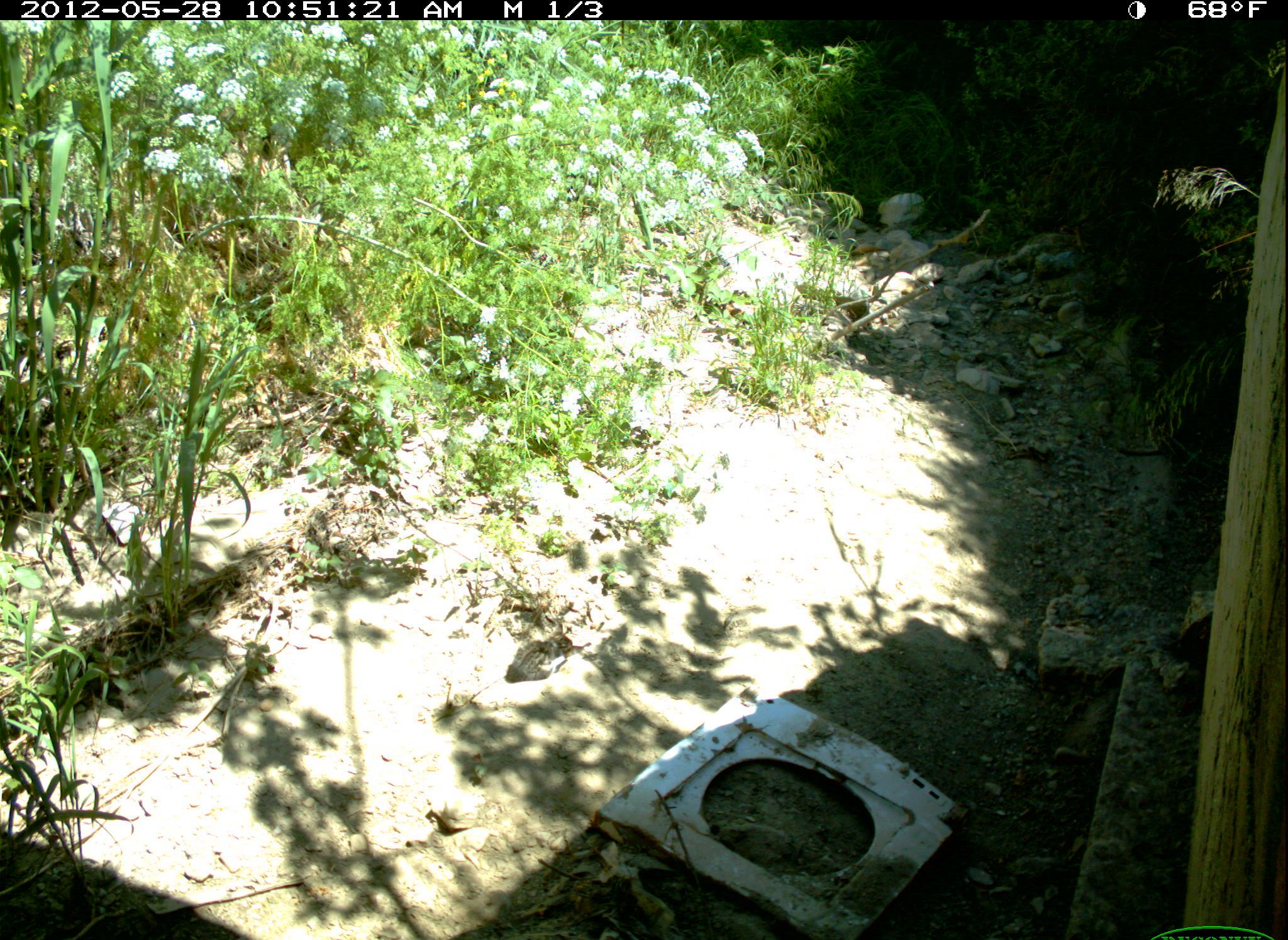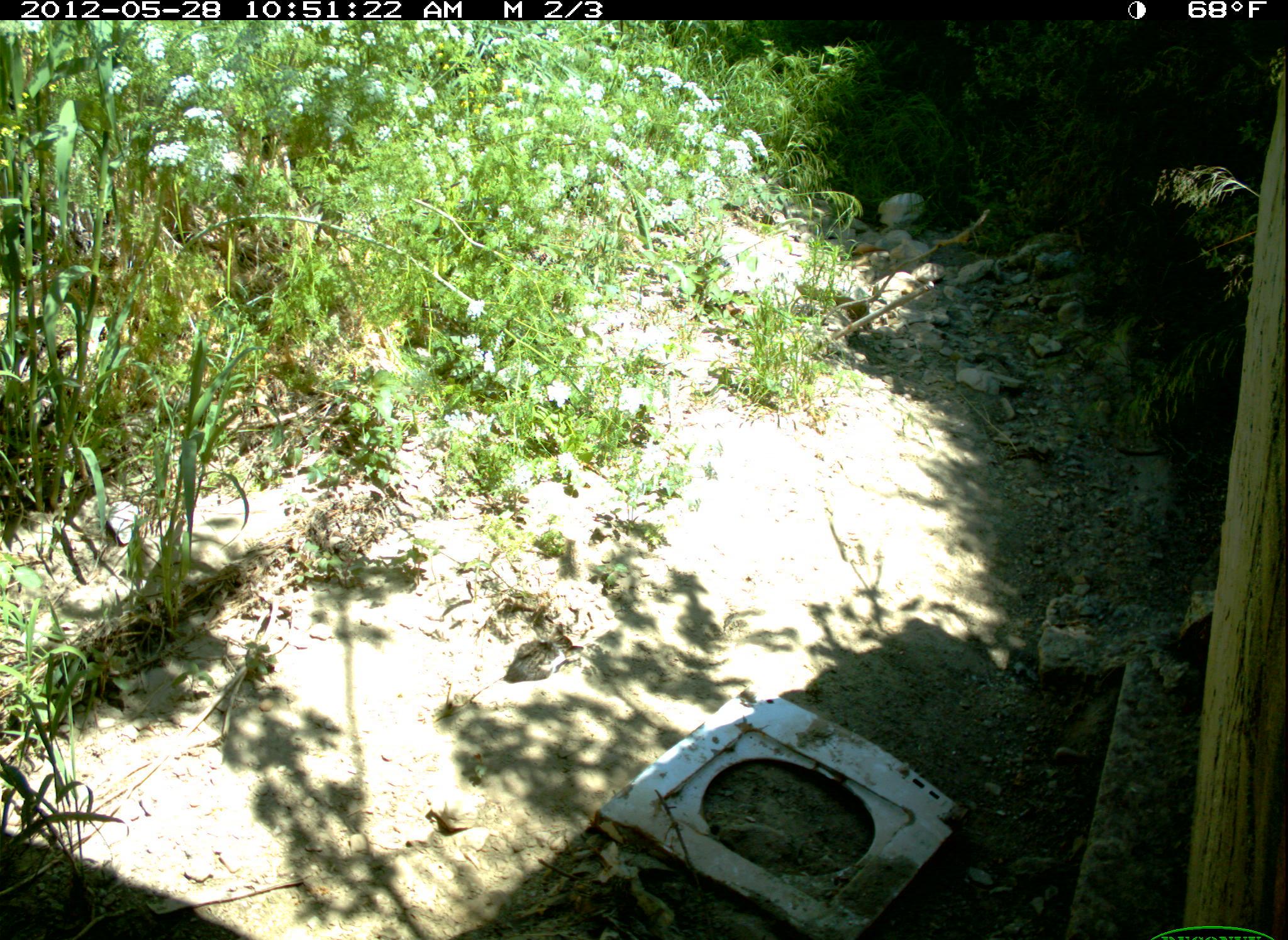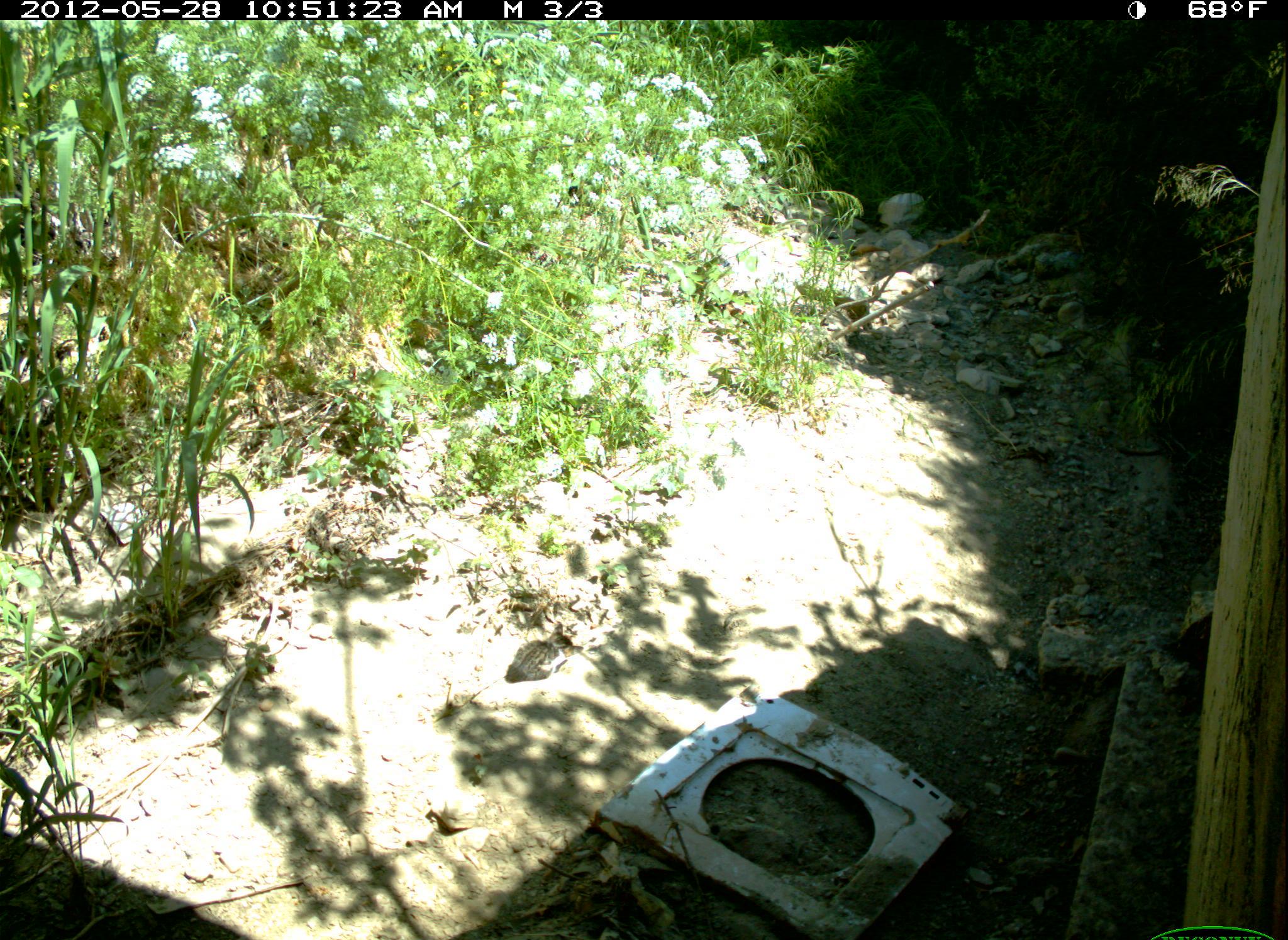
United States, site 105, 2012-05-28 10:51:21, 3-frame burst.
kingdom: Animalia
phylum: Chordata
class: Mammalia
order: Carnivora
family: Felidae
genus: Felis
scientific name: Felis catus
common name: cat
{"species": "cat (Felis catus)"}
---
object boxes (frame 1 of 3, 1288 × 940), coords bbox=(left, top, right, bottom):
cat: bbox=(507, 620, 582, 695)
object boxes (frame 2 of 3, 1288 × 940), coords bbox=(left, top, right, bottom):
cat: bbox=(499, 622, 589, 693)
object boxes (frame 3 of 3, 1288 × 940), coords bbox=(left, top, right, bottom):
cat: bbox=(507, 620, 580, 691)